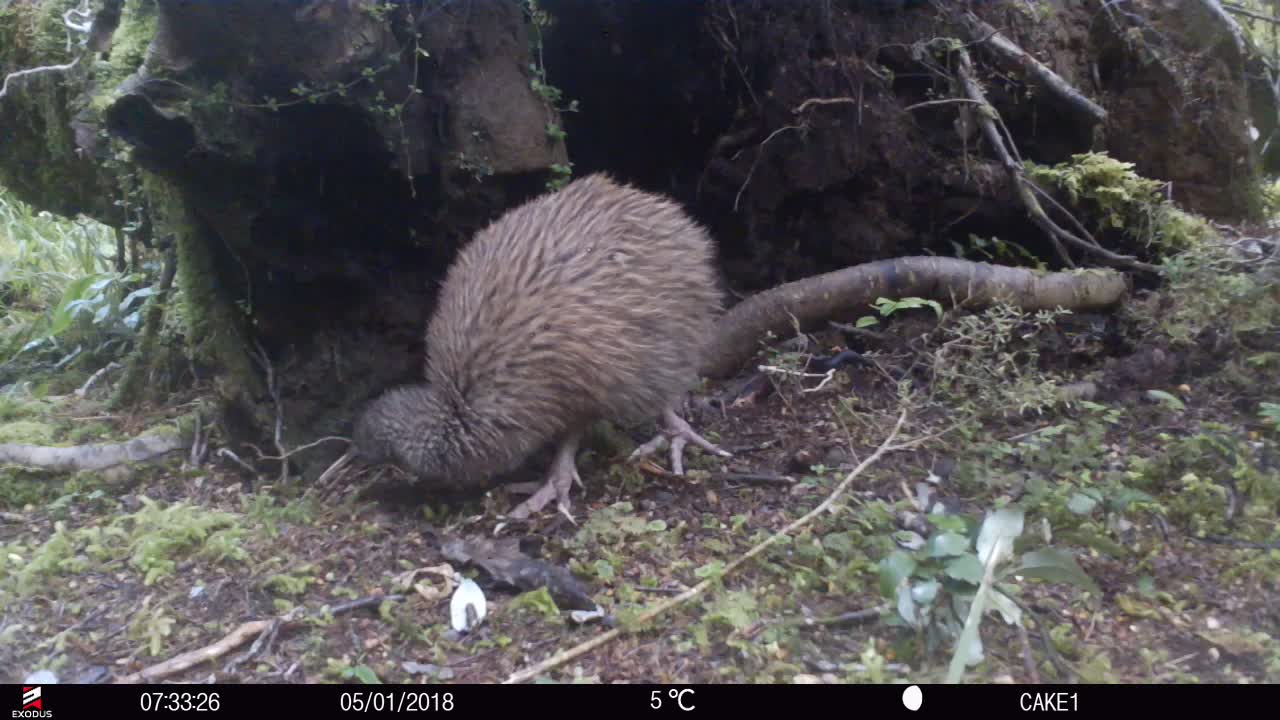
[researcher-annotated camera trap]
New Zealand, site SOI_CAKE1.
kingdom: Animalia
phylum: Chordata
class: Aves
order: Apterygiformes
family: Apterygidae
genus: Apteryx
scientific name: Apteryx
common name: kiwi